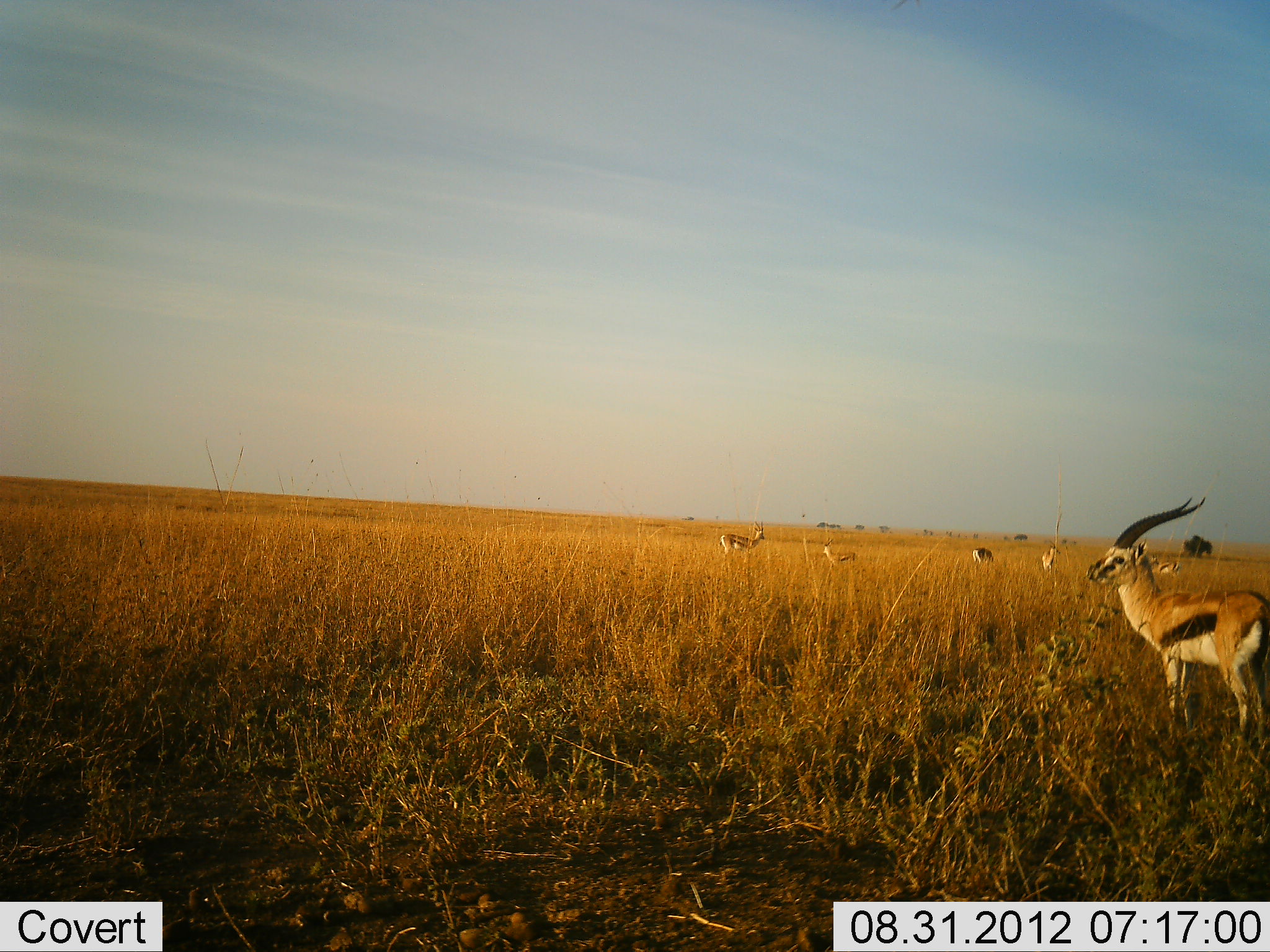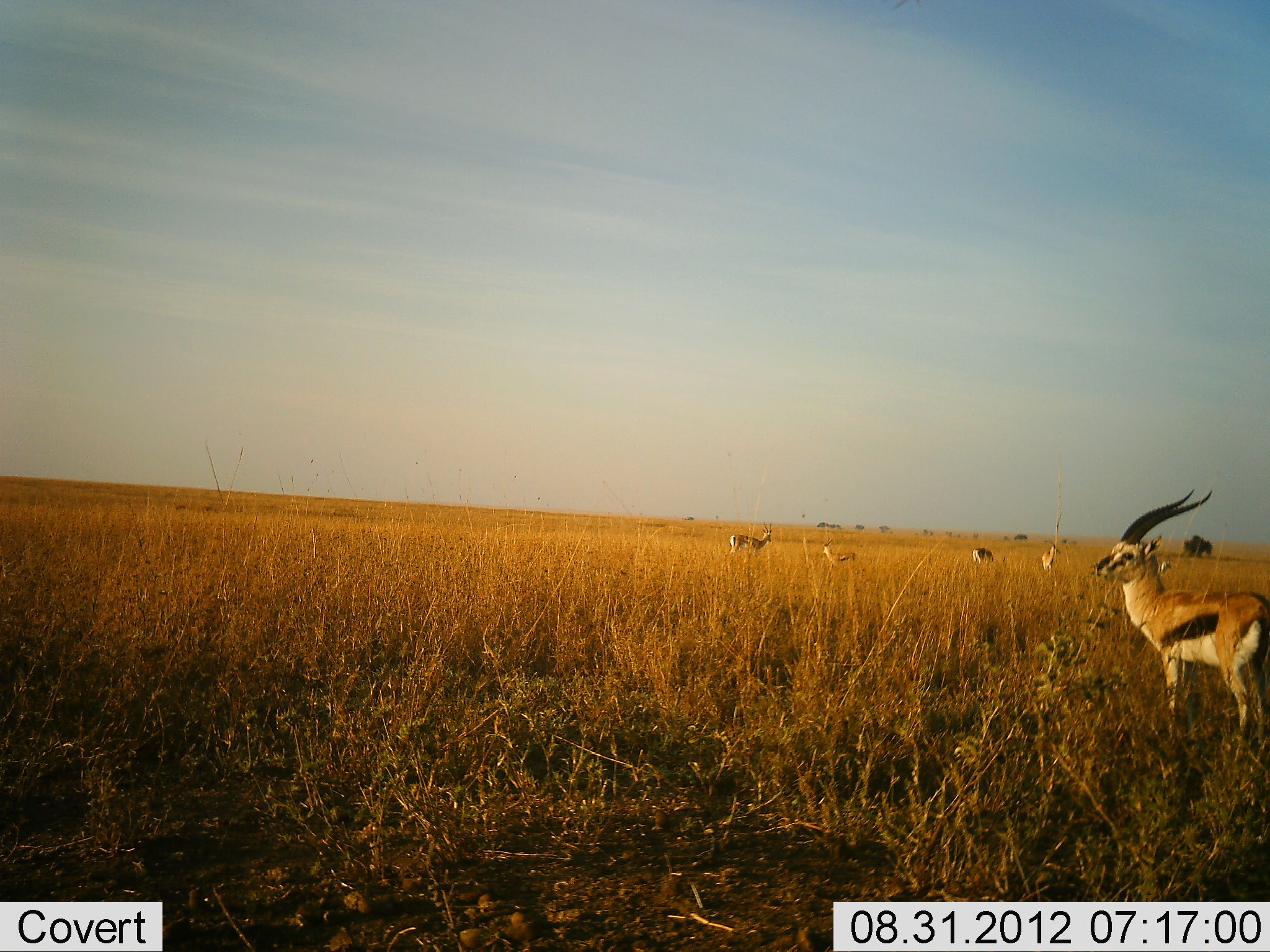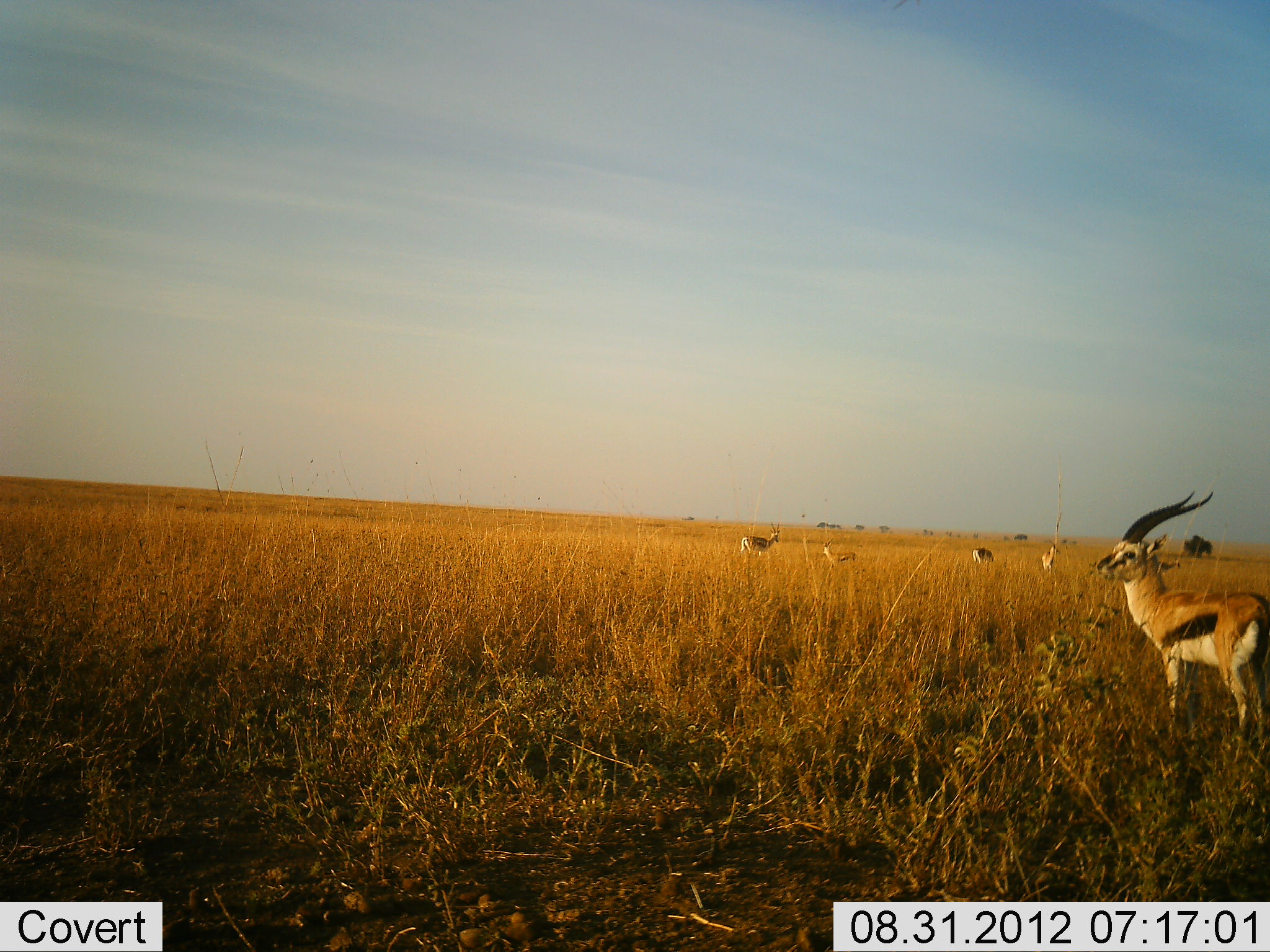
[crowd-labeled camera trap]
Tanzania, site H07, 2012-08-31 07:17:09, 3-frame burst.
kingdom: Animalia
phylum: Chordata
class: Mammalia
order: Artiodactyla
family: Bovidae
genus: Eudorcas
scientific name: Eudorcas thomsonii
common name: thomson's gazelle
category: gazellethomsons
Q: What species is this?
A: Gazellethomsons (thomson's gazelle) (Eudorcas thomsonii).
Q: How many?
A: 5.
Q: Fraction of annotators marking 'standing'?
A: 100%.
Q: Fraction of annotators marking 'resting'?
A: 0%.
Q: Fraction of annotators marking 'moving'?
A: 36%.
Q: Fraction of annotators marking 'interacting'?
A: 0%.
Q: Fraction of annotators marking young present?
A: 0%.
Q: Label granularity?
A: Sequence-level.